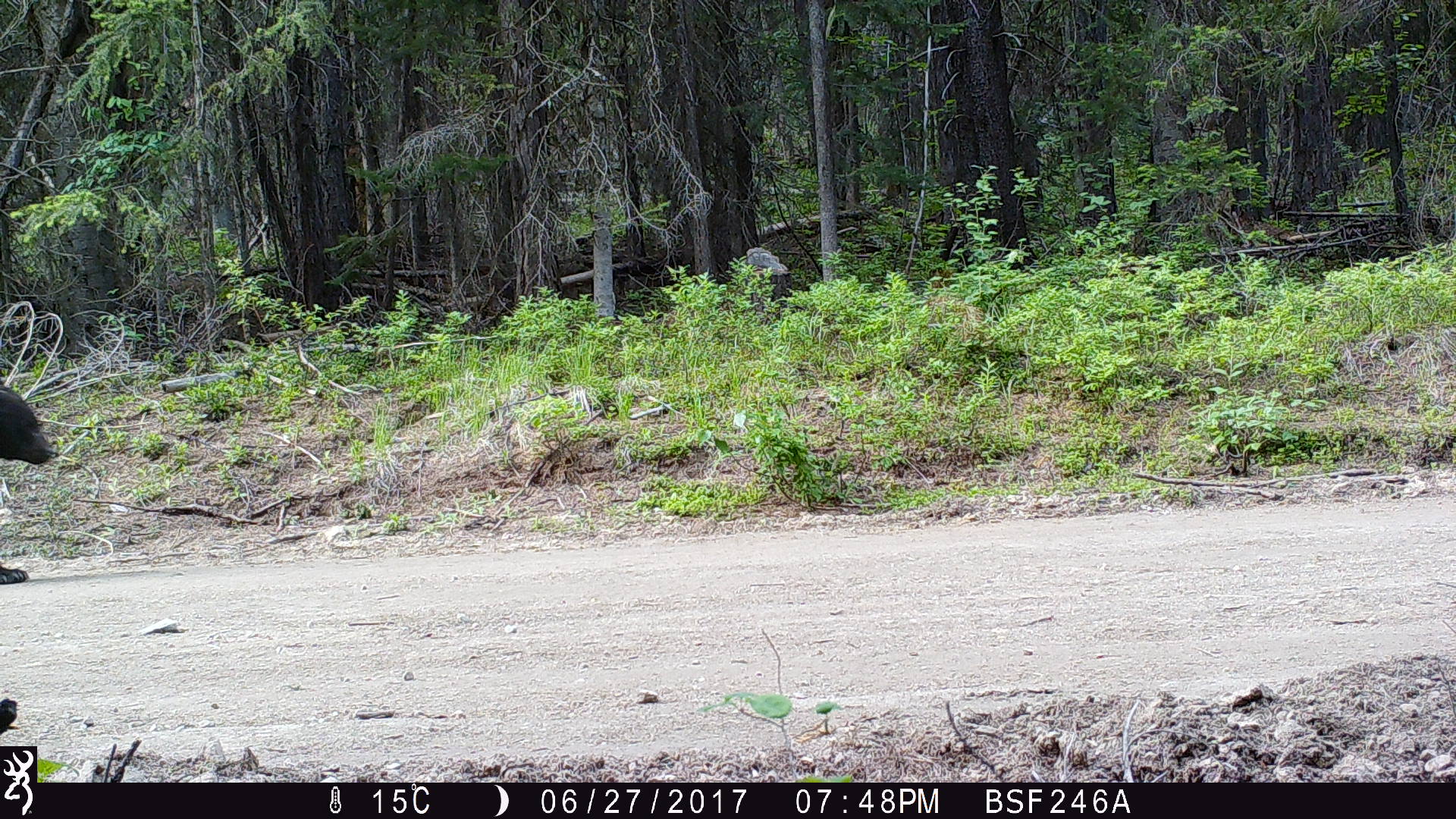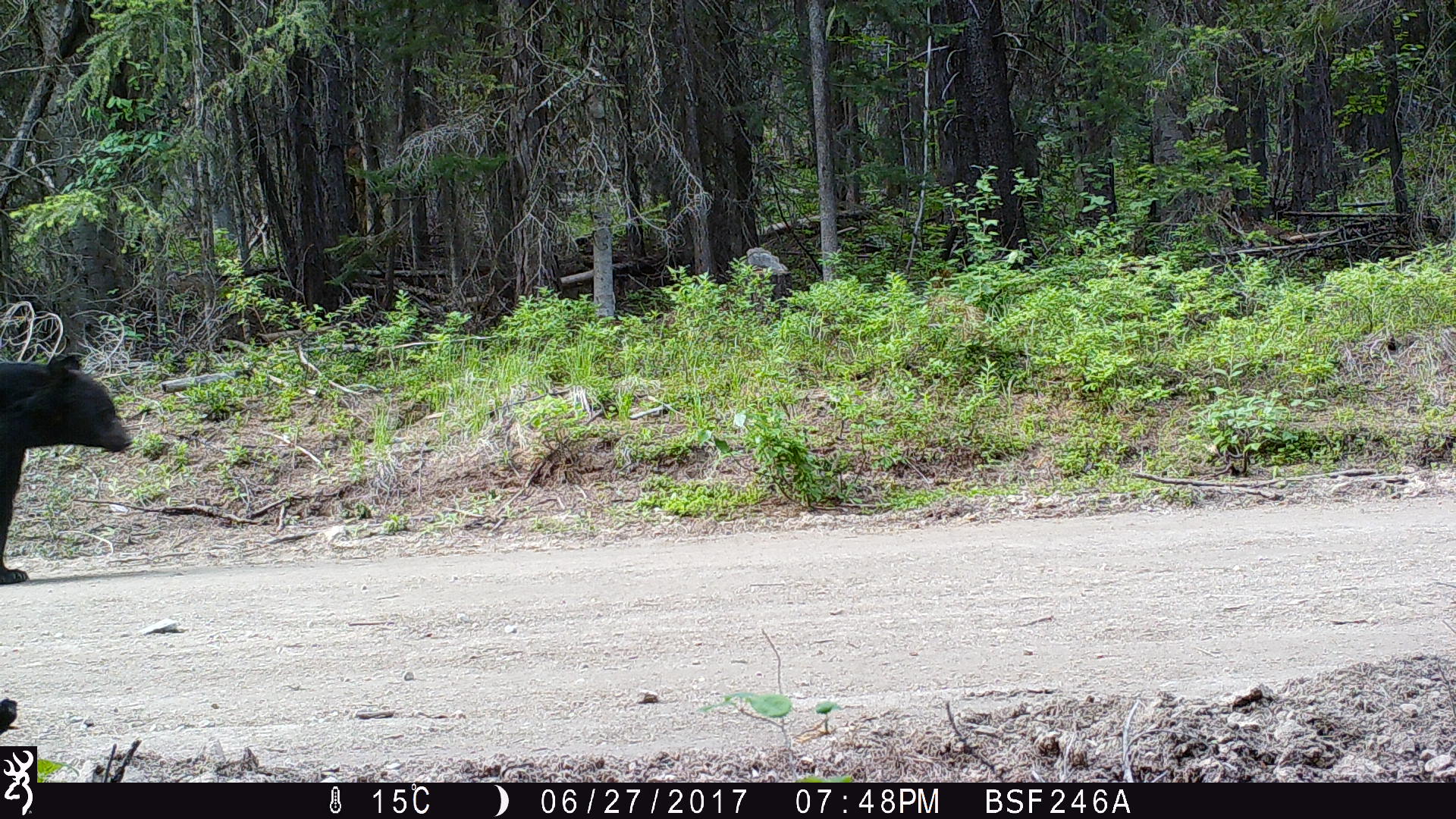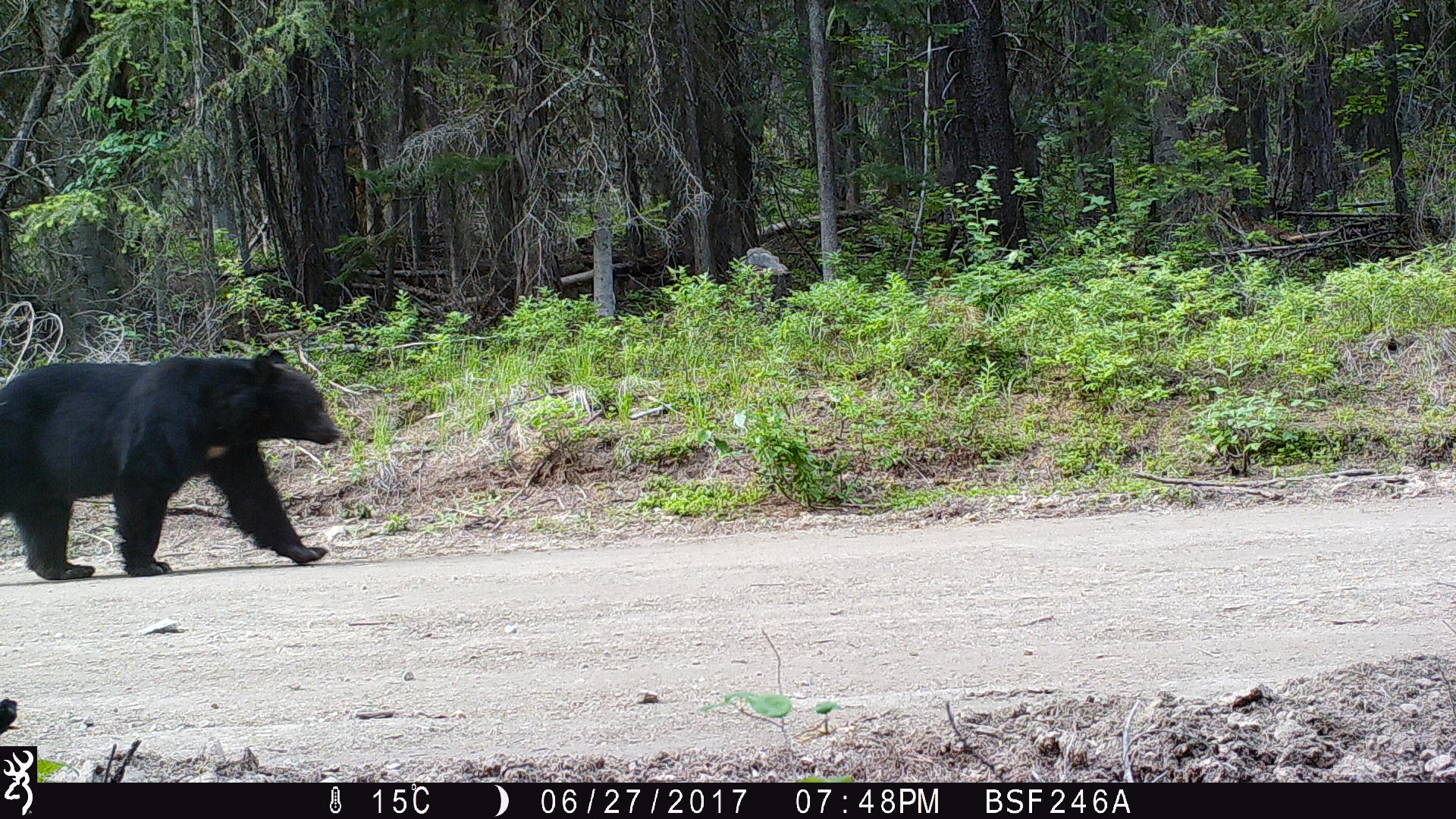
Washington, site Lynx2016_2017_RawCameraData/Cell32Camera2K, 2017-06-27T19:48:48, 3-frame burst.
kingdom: Animalia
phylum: Chordata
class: Mammalia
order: Carnivora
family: Ursidae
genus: Ursus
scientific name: Ursus americanus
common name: american black bear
Ursus americanus (american black bear). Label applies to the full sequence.